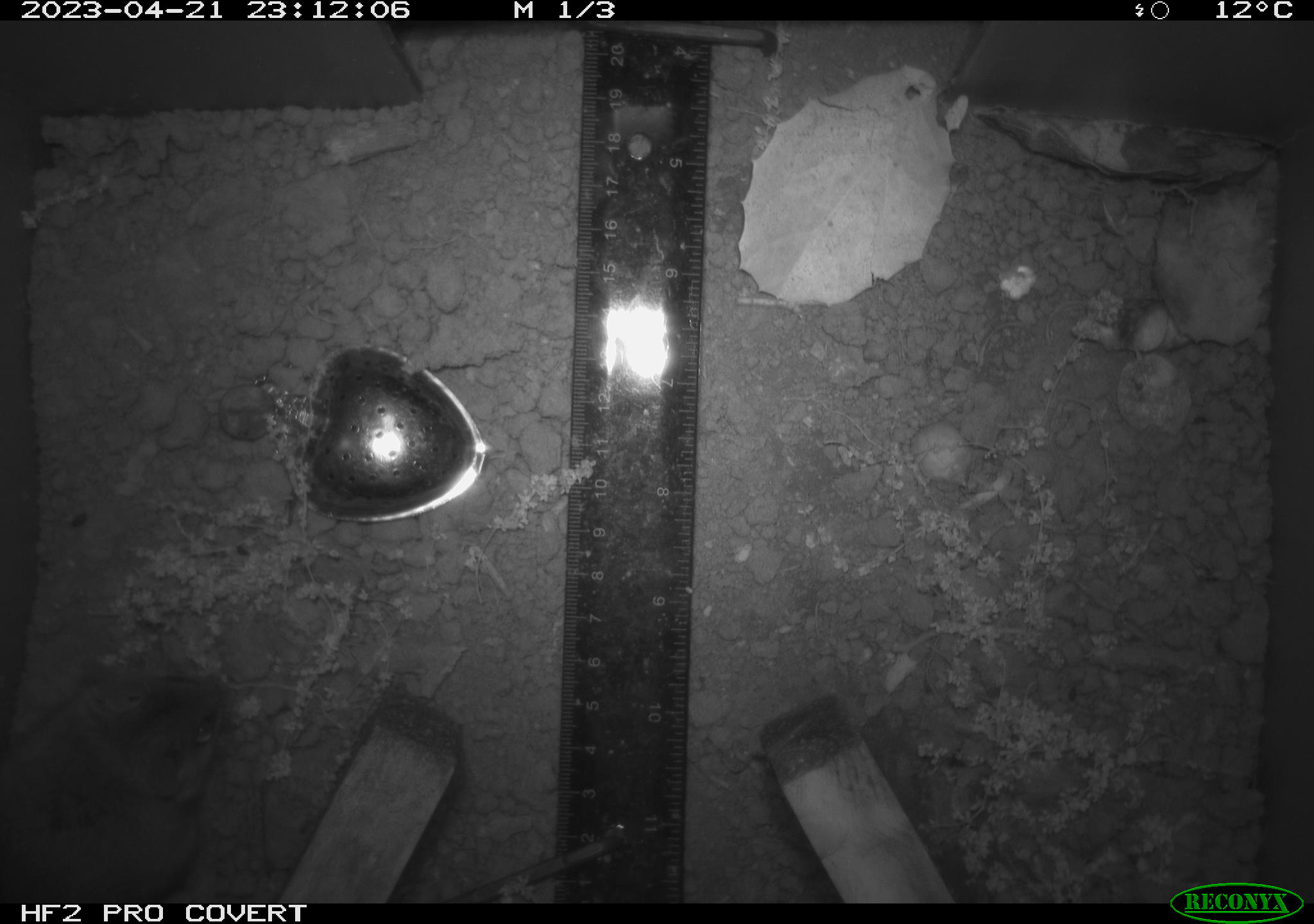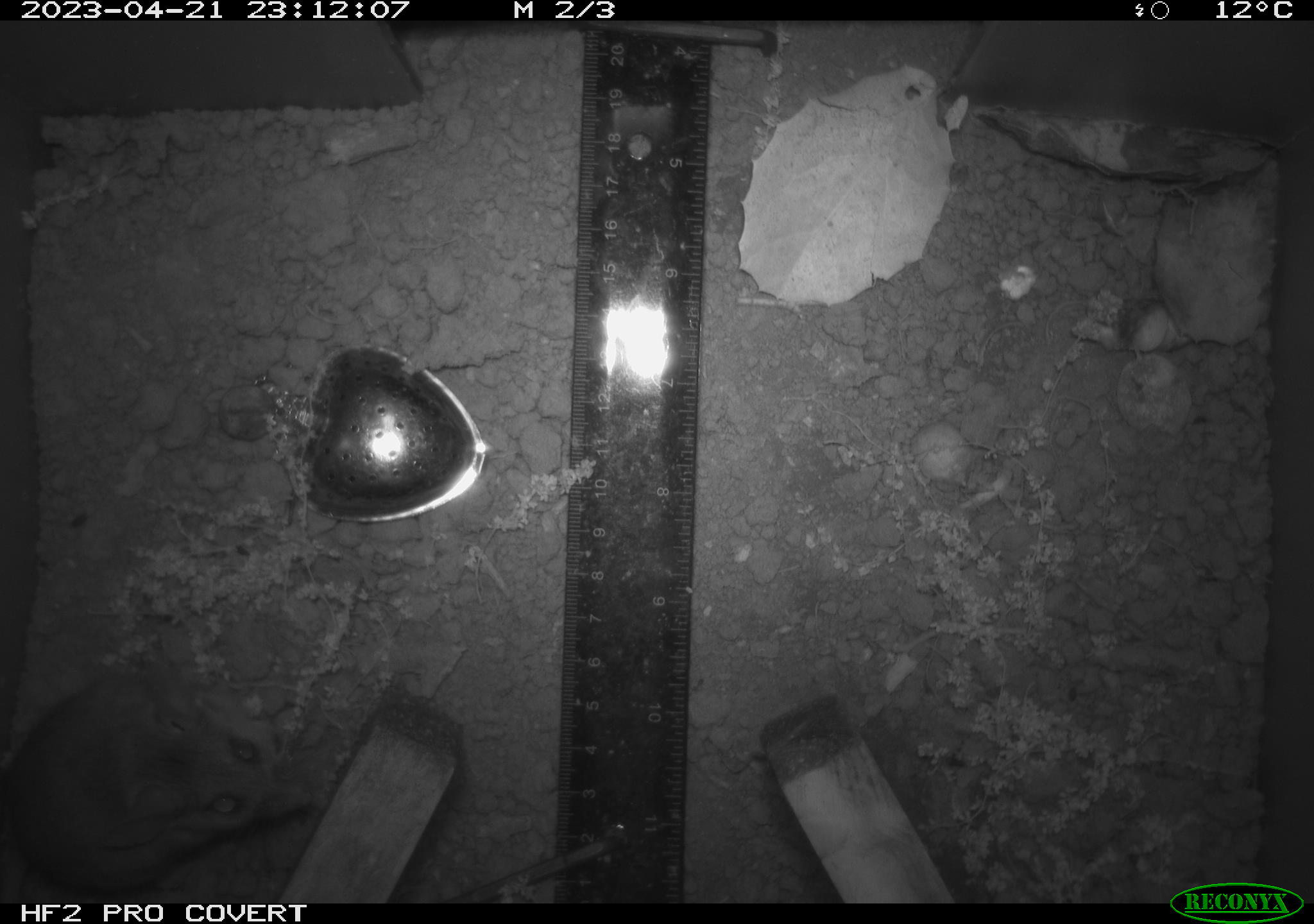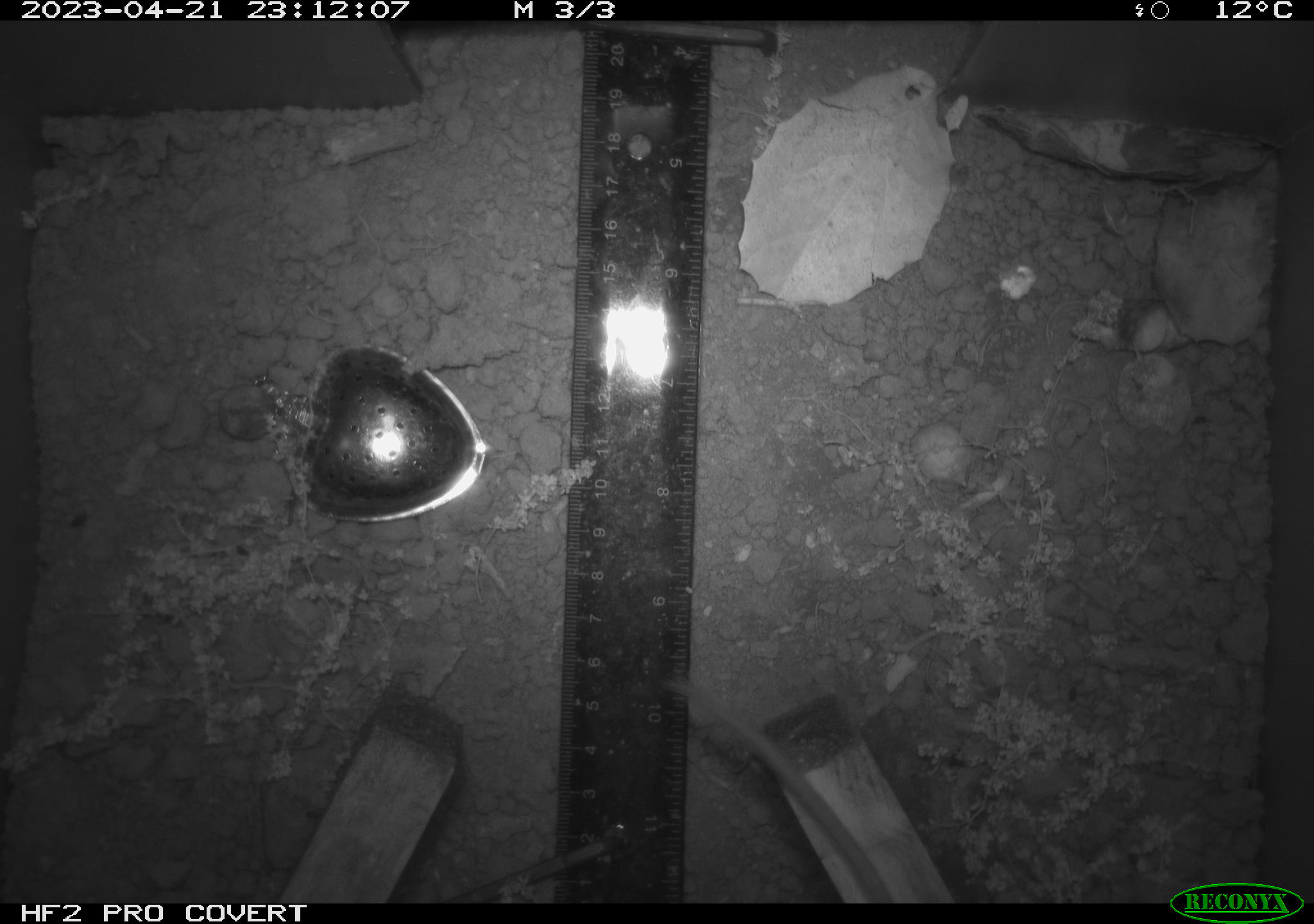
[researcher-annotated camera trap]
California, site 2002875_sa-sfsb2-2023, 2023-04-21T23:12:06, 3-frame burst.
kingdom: Animalia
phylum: Chordata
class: Mammalia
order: Rodentia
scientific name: Rodentia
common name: mouse species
Mouse species (Rodentia).